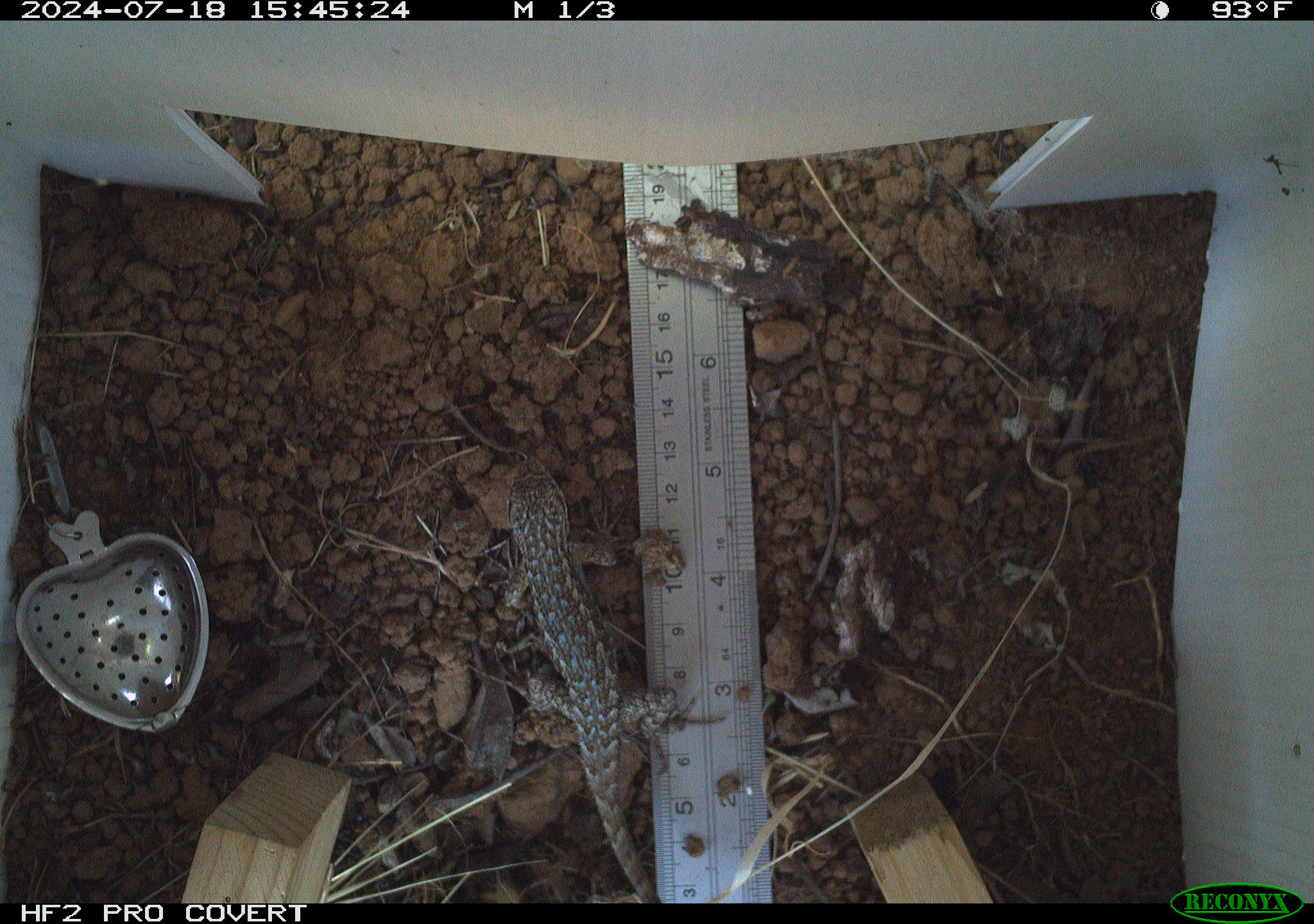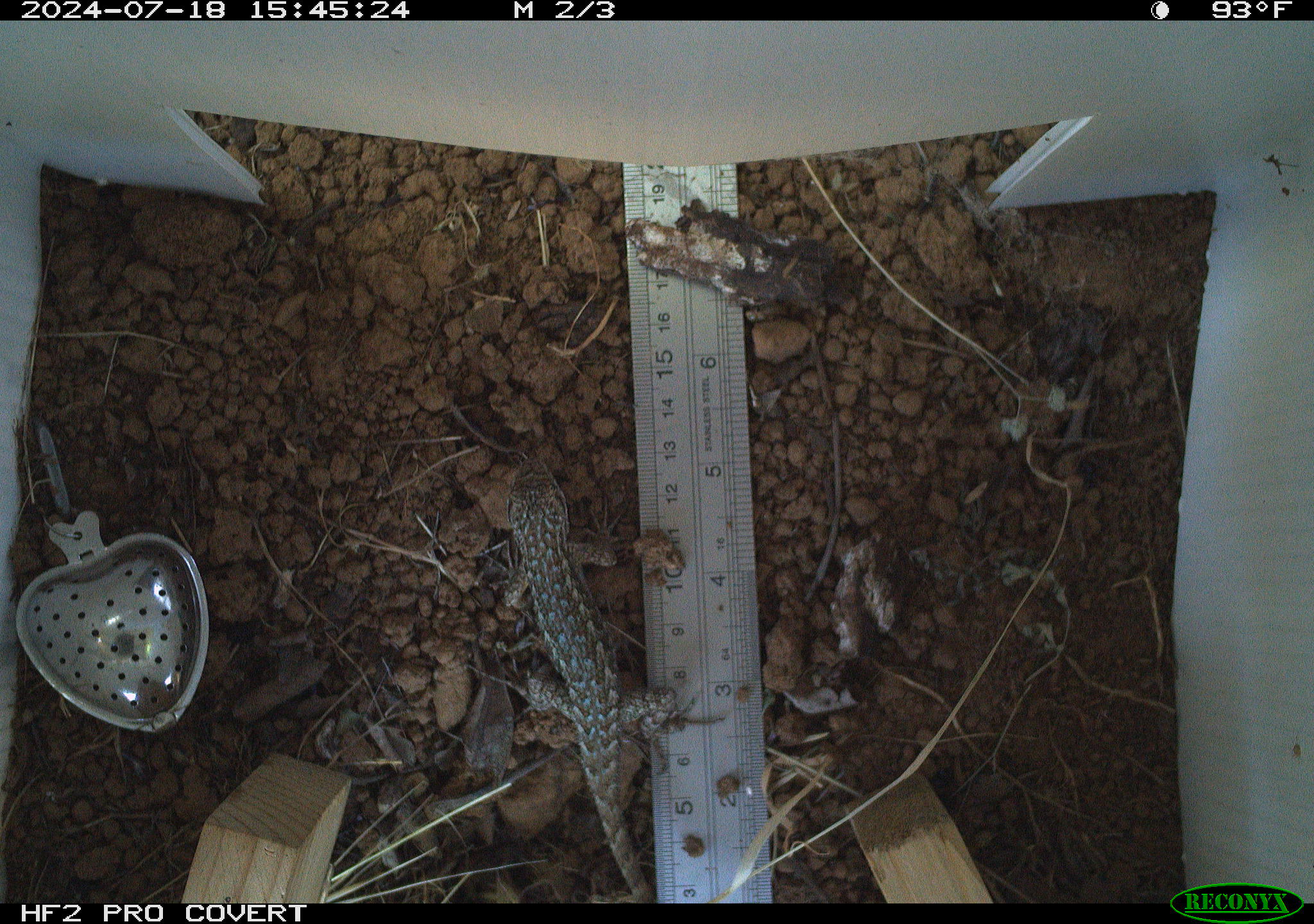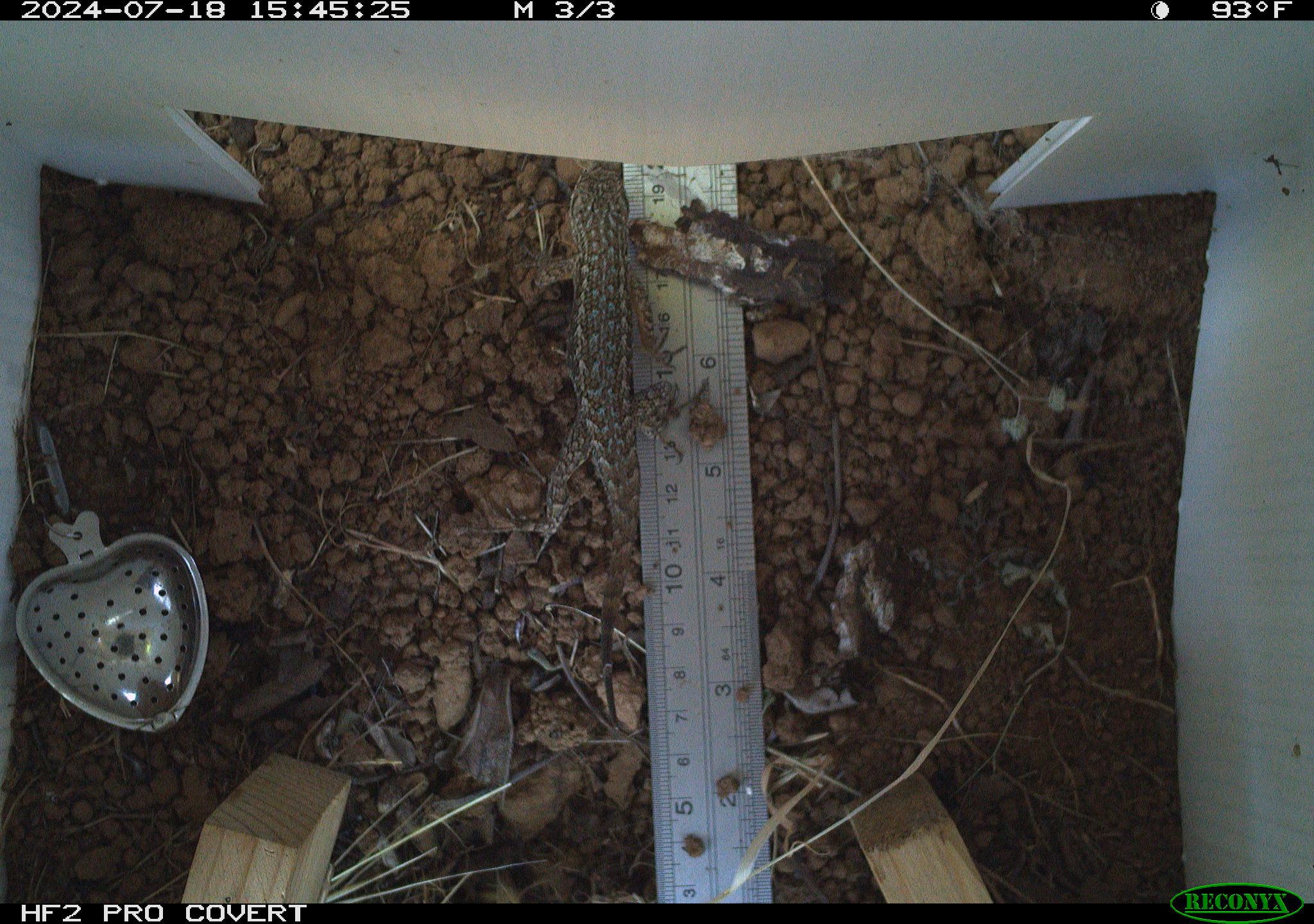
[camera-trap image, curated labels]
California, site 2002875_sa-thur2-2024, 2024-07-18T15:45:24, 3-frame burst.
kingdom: Animalia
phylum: Chordata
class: Reptilia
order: Squamata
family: Phrynosomatidae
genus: Sceloporus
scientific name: Sceloporus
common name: spiny lizards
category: sceloporus species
Sceloporus species (spiny lizards) (Sceloporus).